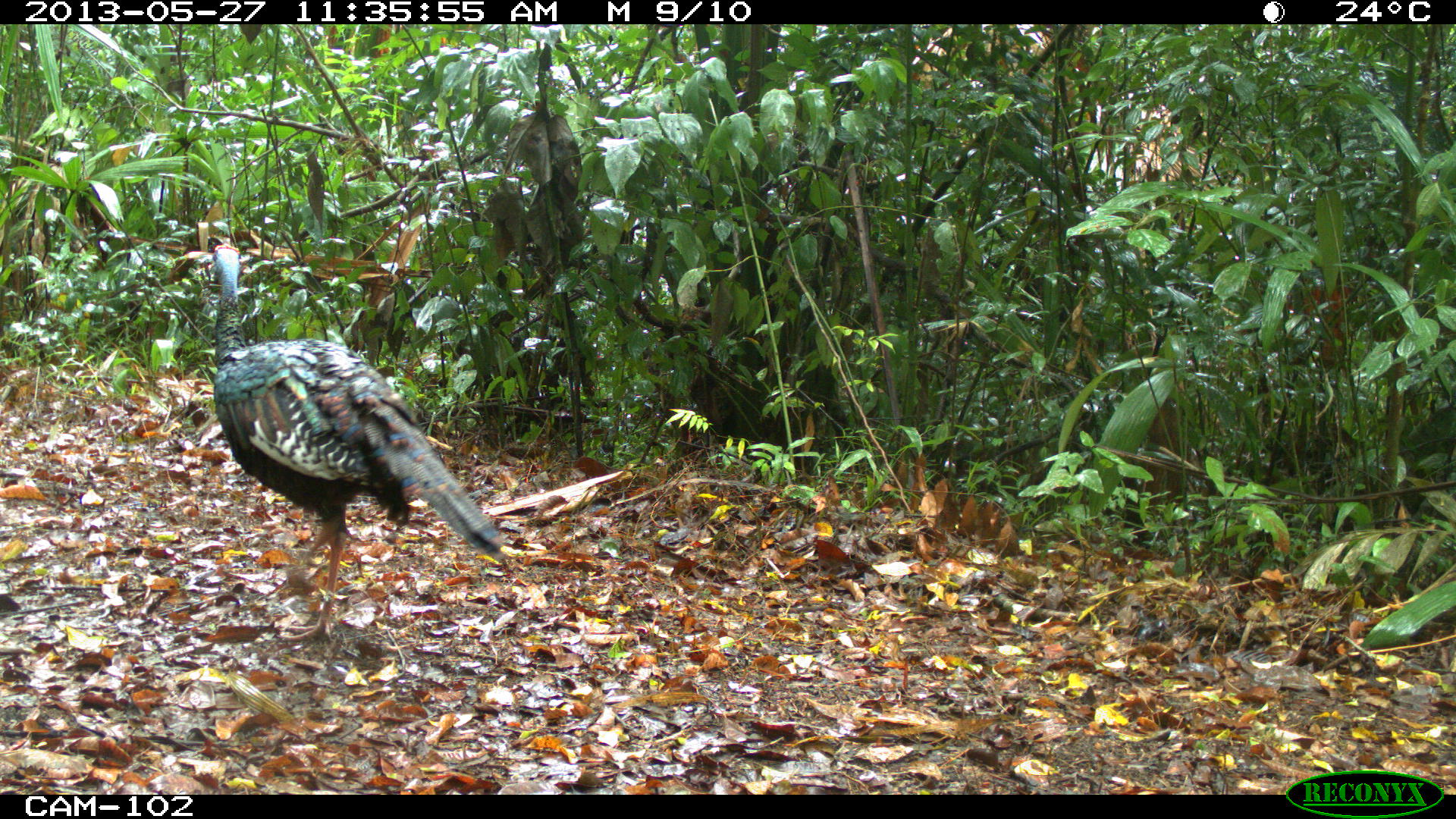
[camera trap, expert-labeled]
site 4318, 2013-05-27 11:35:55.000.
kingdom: Animalia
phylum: Chordata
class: Aves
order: Galliformes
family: Phasianidae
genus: Meleagris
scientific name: Meleagris ocellata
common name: ocellated turkey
Meleagris ocellata (ocellated turkey), count 1, sex female.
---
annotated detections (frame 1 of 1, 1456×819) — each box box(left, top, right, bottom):
meleagris ocellata: box(203, 240, 501, 644)